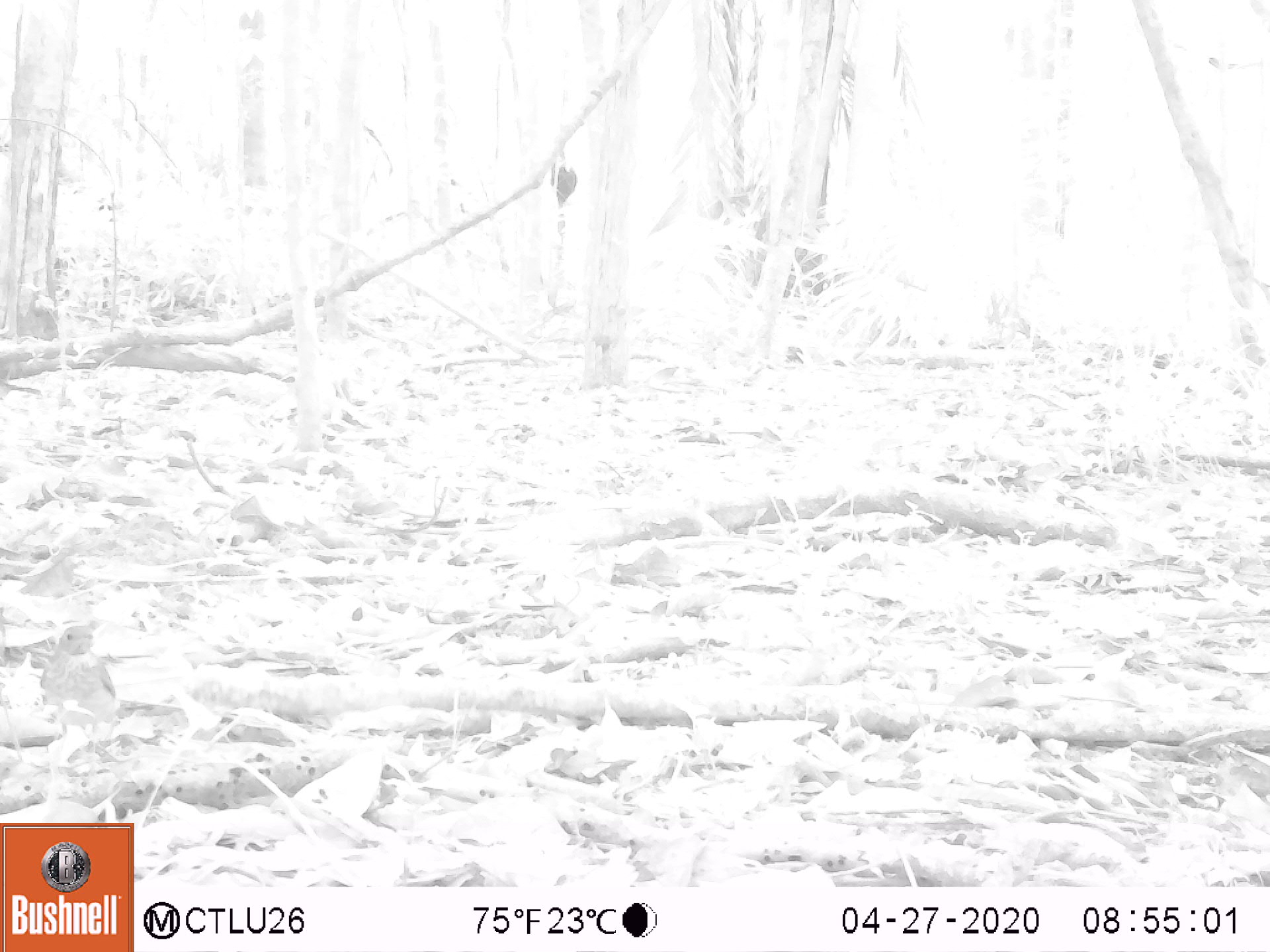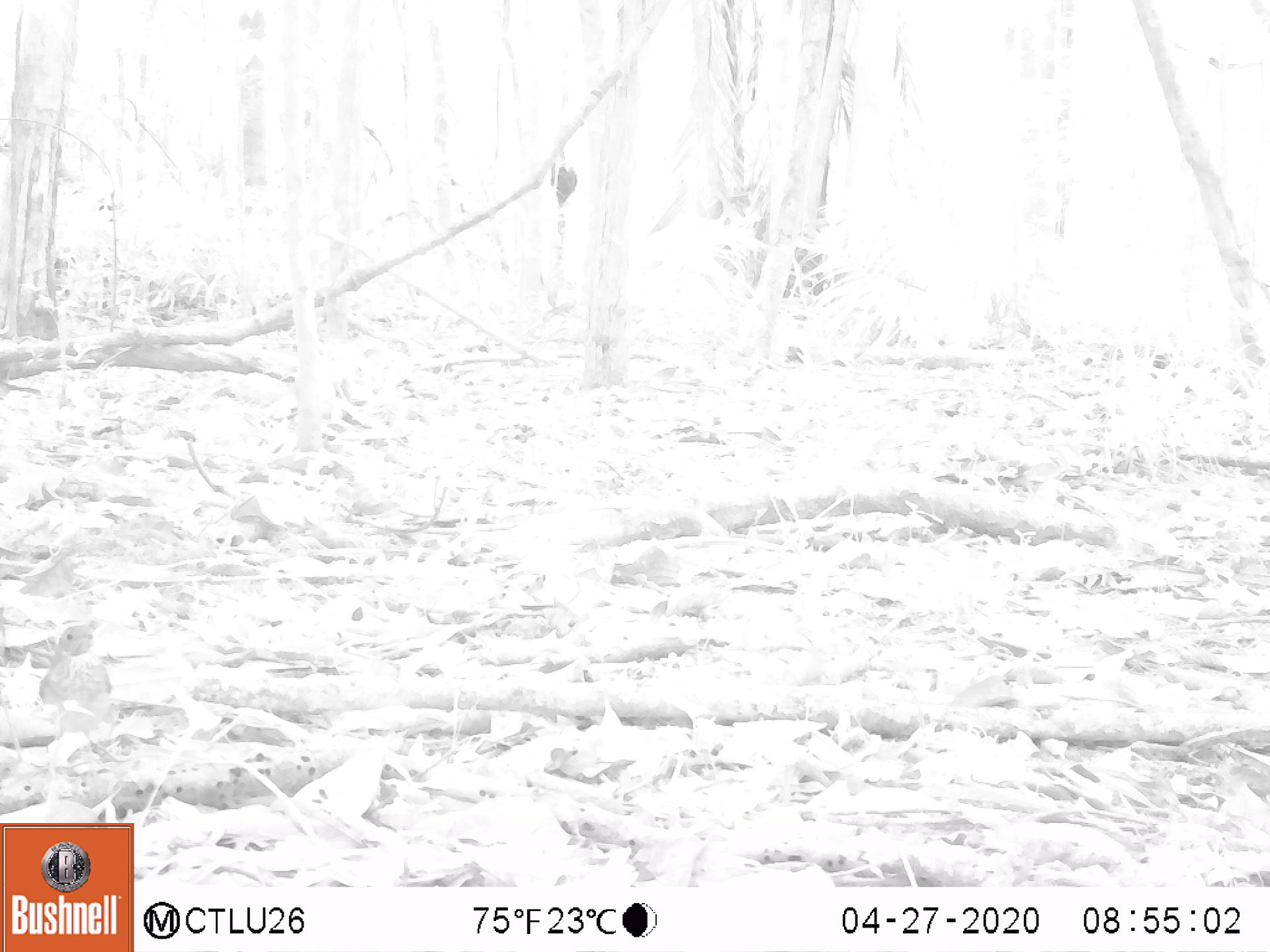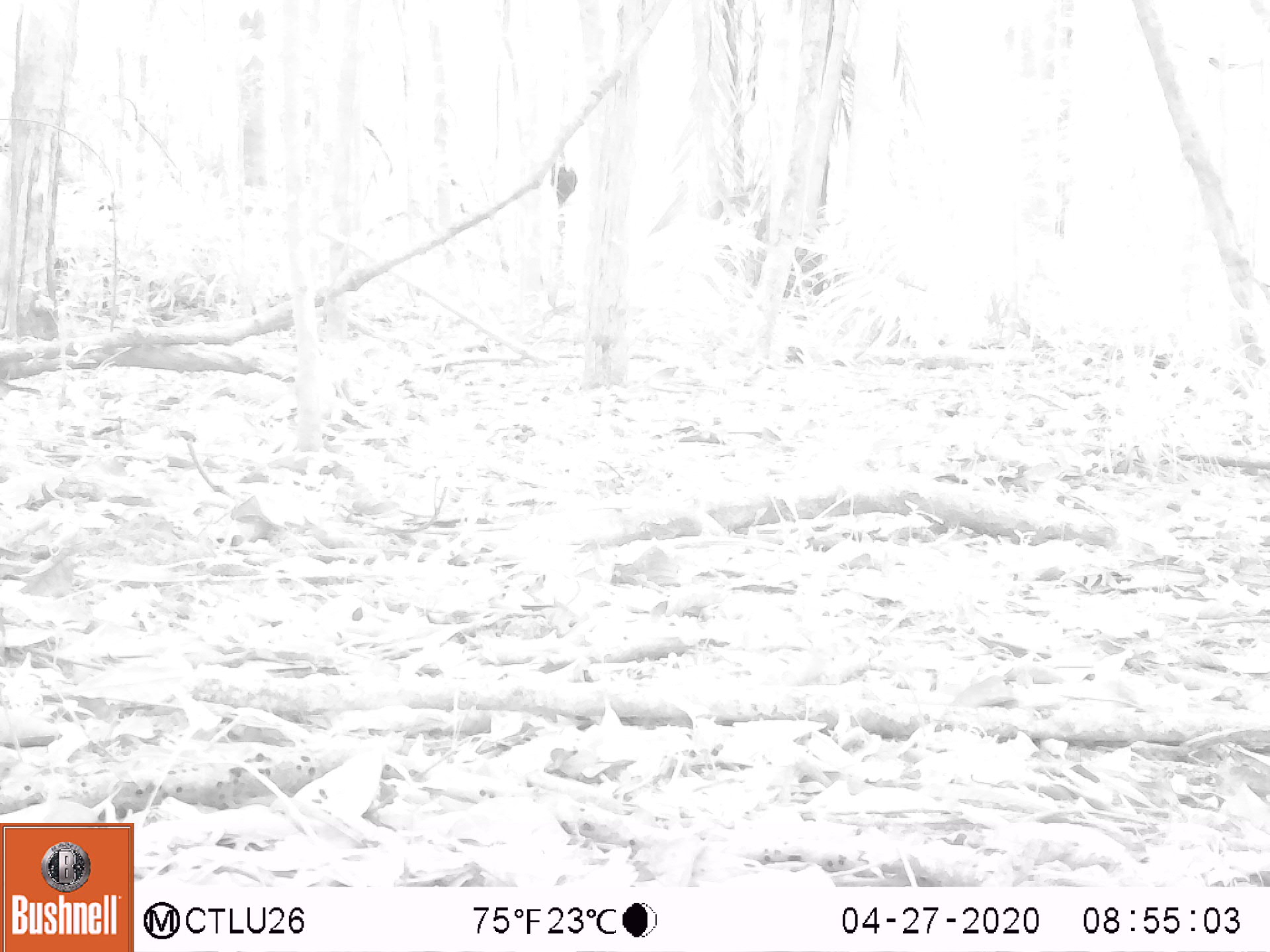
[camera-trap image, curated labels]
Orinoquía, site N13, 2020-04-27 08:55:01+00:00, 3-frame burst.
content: unidentified animal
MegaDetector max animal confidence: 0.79